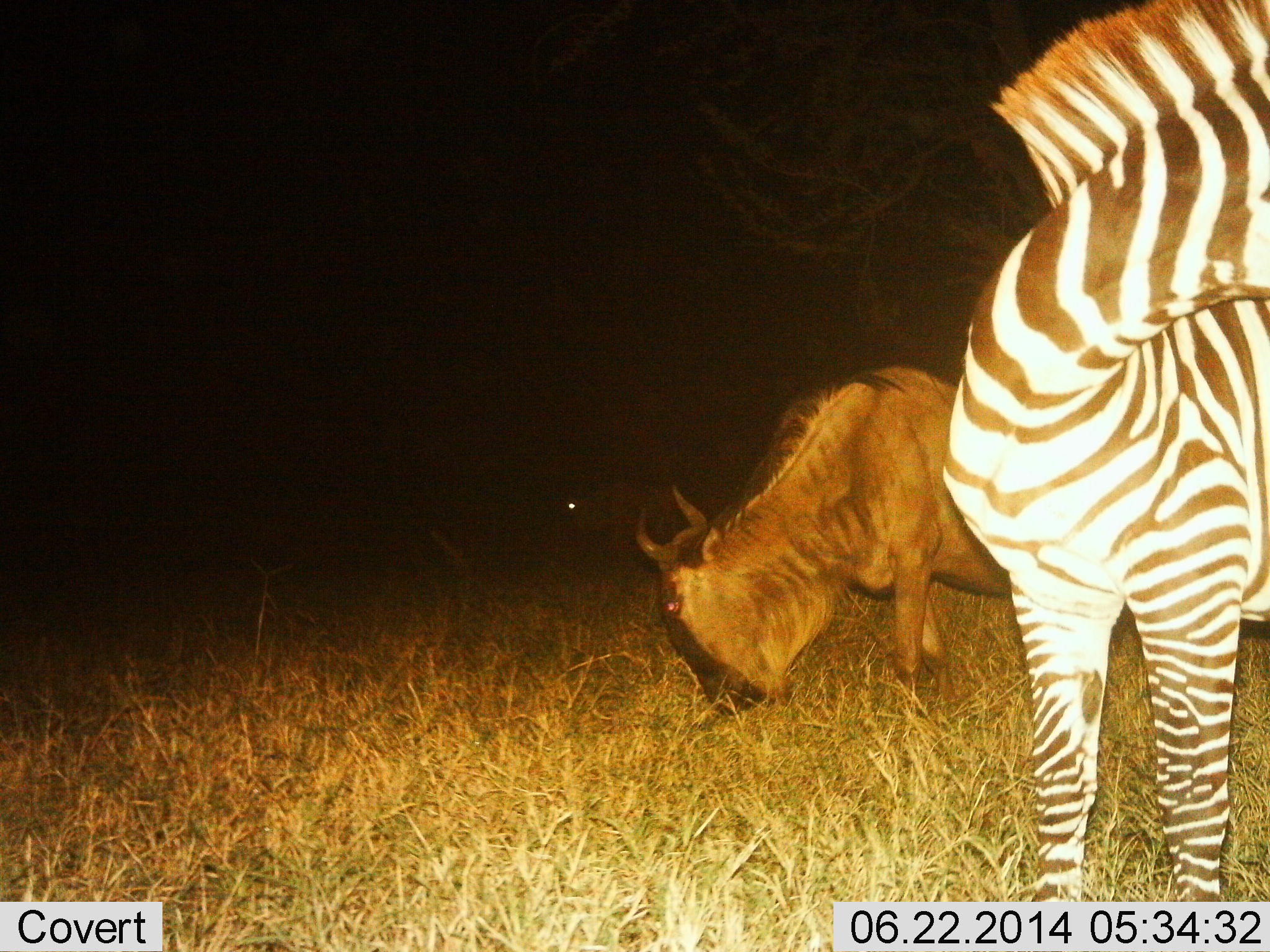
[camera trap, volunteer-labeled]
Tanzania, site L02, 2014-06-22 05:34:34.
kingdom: Animalia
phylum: Chordata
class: Mammalia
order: Artiodactyla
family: Bovidae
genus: Connochaetes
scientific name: Connochaetes taurinus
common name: blue wildebeest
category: wildebeest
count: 1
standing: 18%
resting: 0%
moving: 0%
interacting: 0%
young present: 0%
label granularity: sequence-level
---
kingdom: Animalia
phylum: Chordata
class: Mammalia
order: Perissodactyla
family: Equidae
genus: Equus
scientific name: Equus quagga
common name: plains zebra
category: zebra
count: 1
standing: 92%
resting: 0%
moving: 4%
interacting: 2%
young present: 0%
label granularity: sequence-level